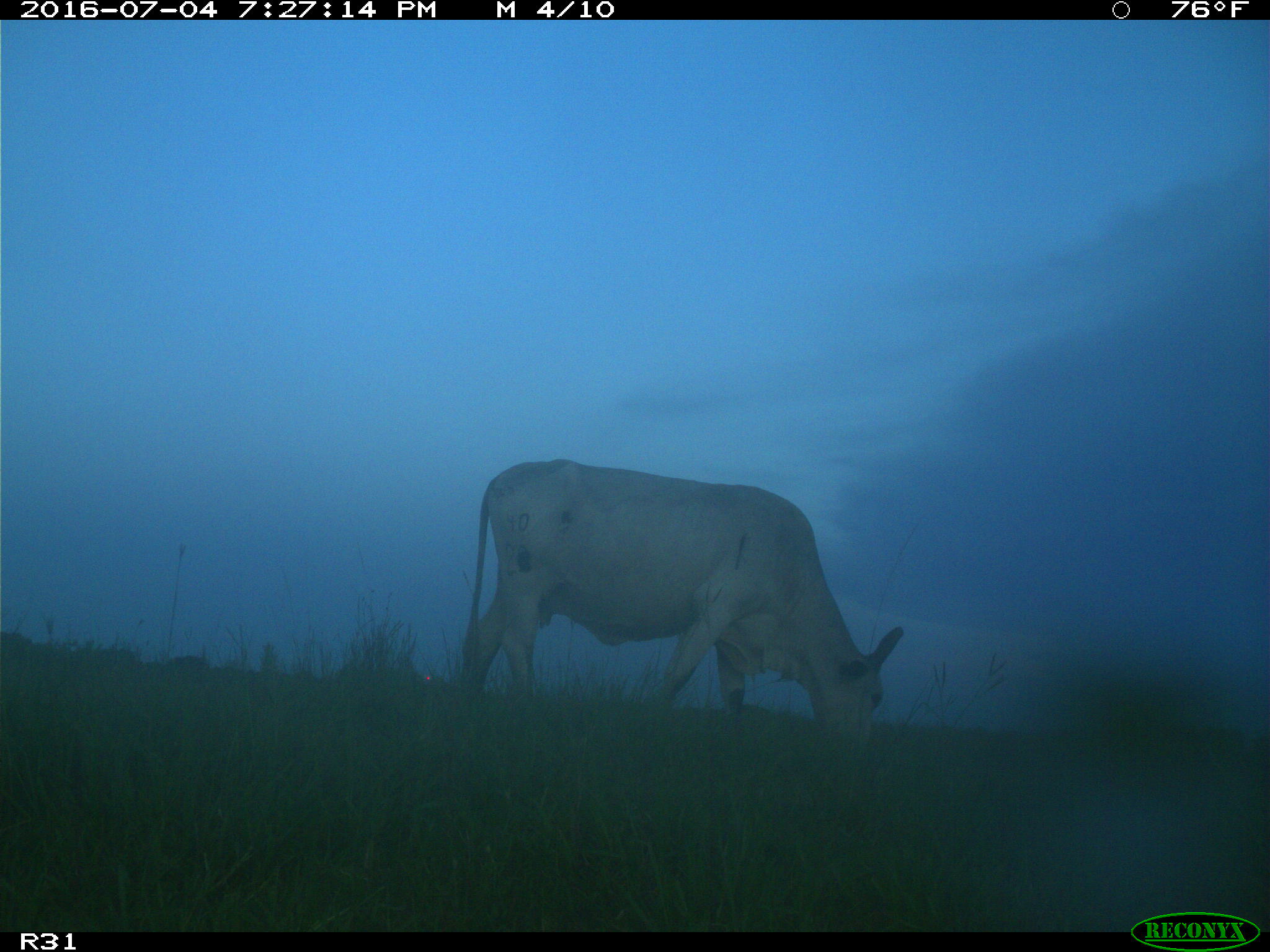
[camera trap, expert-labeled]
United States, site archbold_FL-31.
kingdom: Animalia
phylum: Chordata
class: Mammalia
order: Artiodactyla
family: Bovidae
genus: Bos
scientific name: Bos taurus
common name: domestic cow